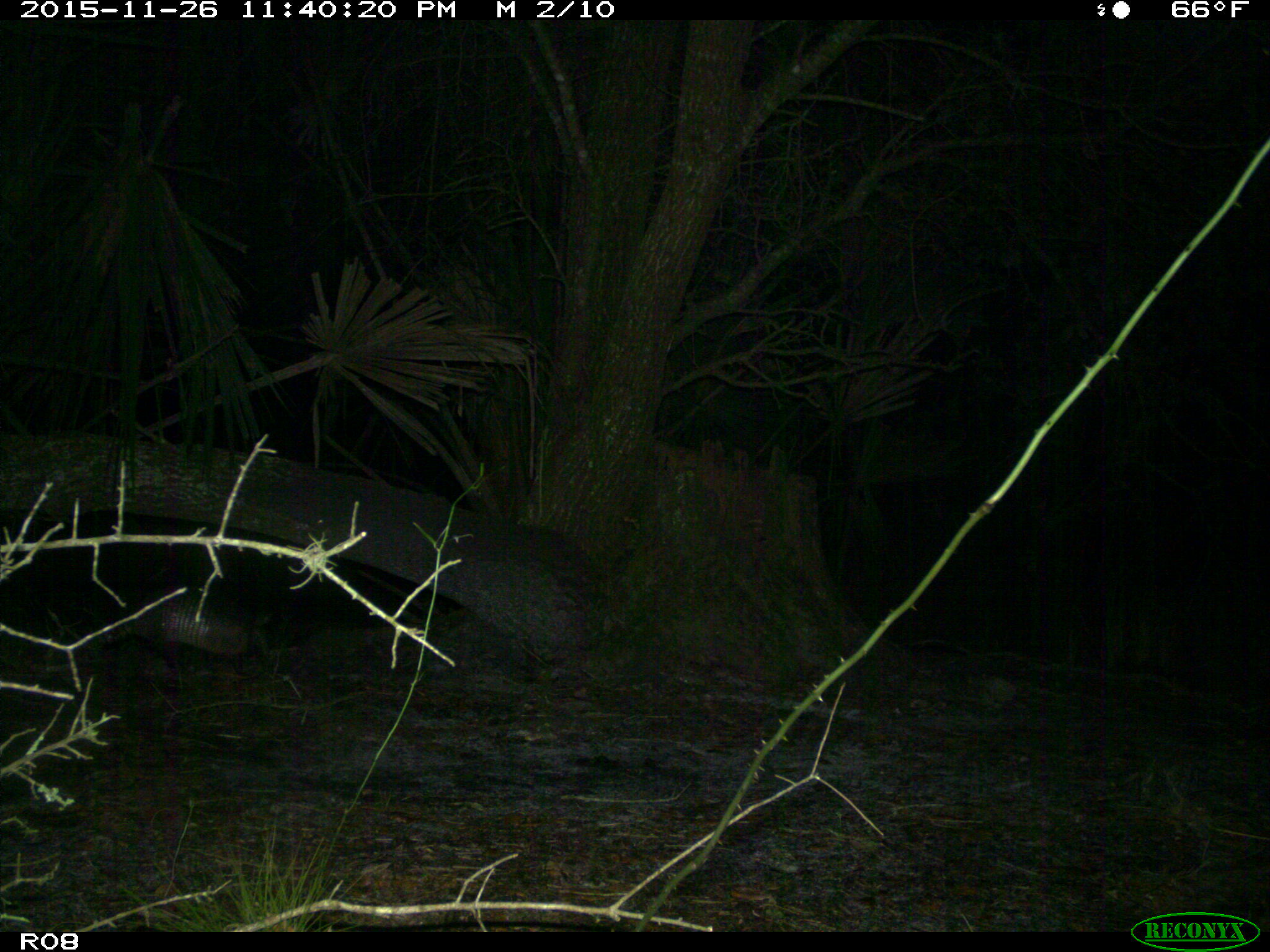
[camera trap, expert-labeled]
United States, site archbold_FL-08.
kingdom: Animalia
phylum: Chordata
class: Mammalia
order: Cingulata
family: Dasypodidae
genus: Dasypus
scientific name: Dasypus novemcinctus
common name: nine-banded armadillo